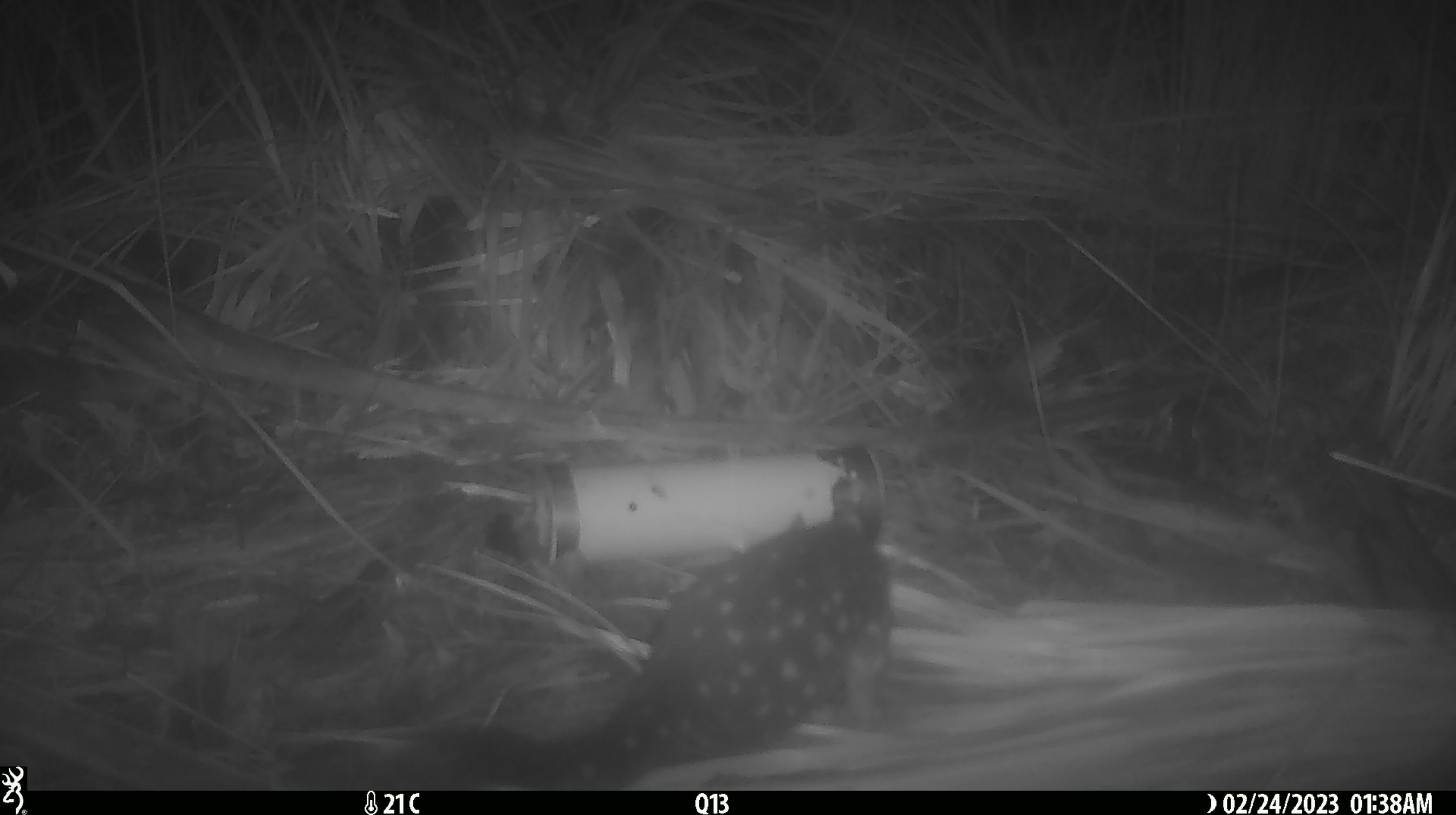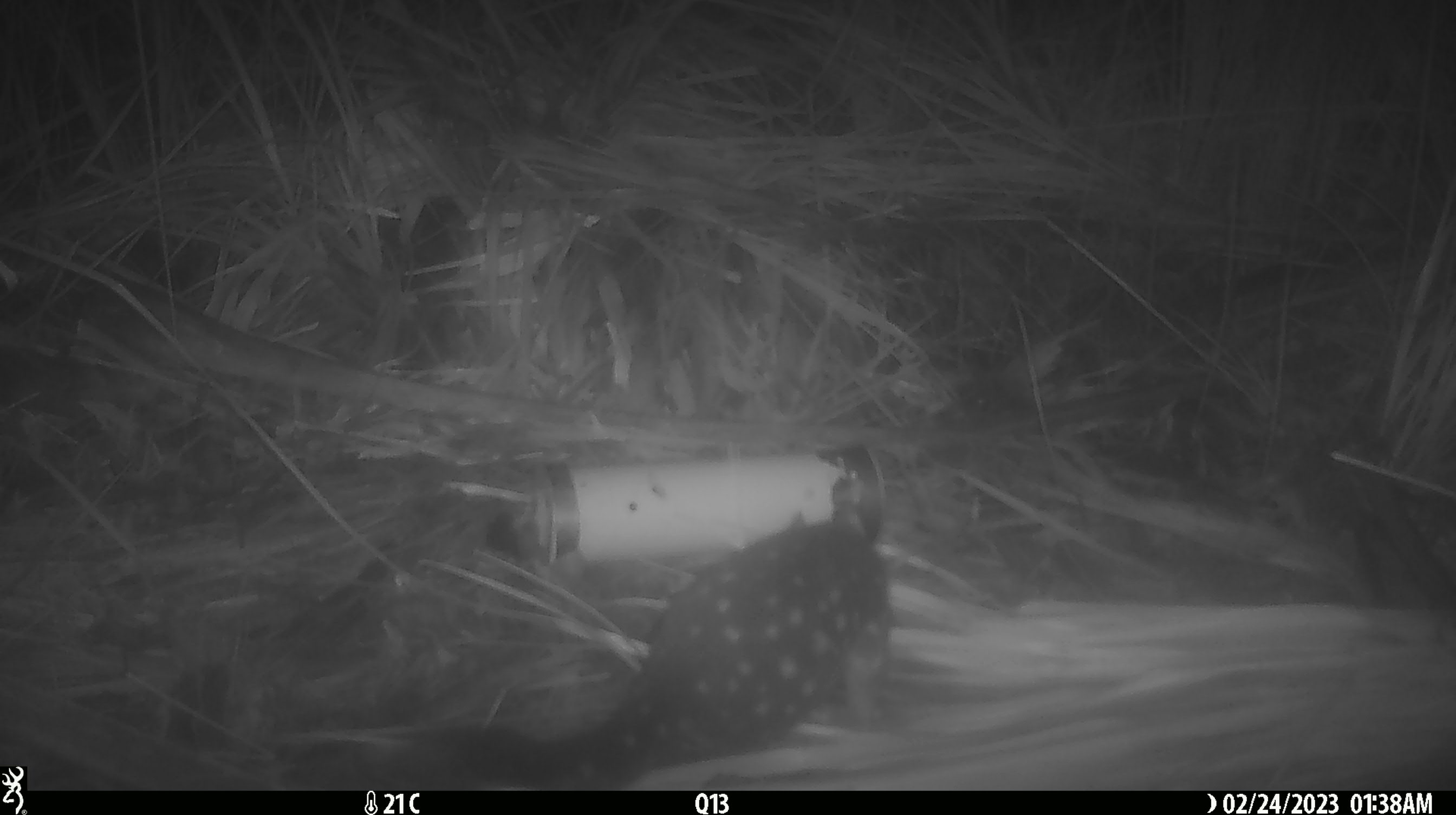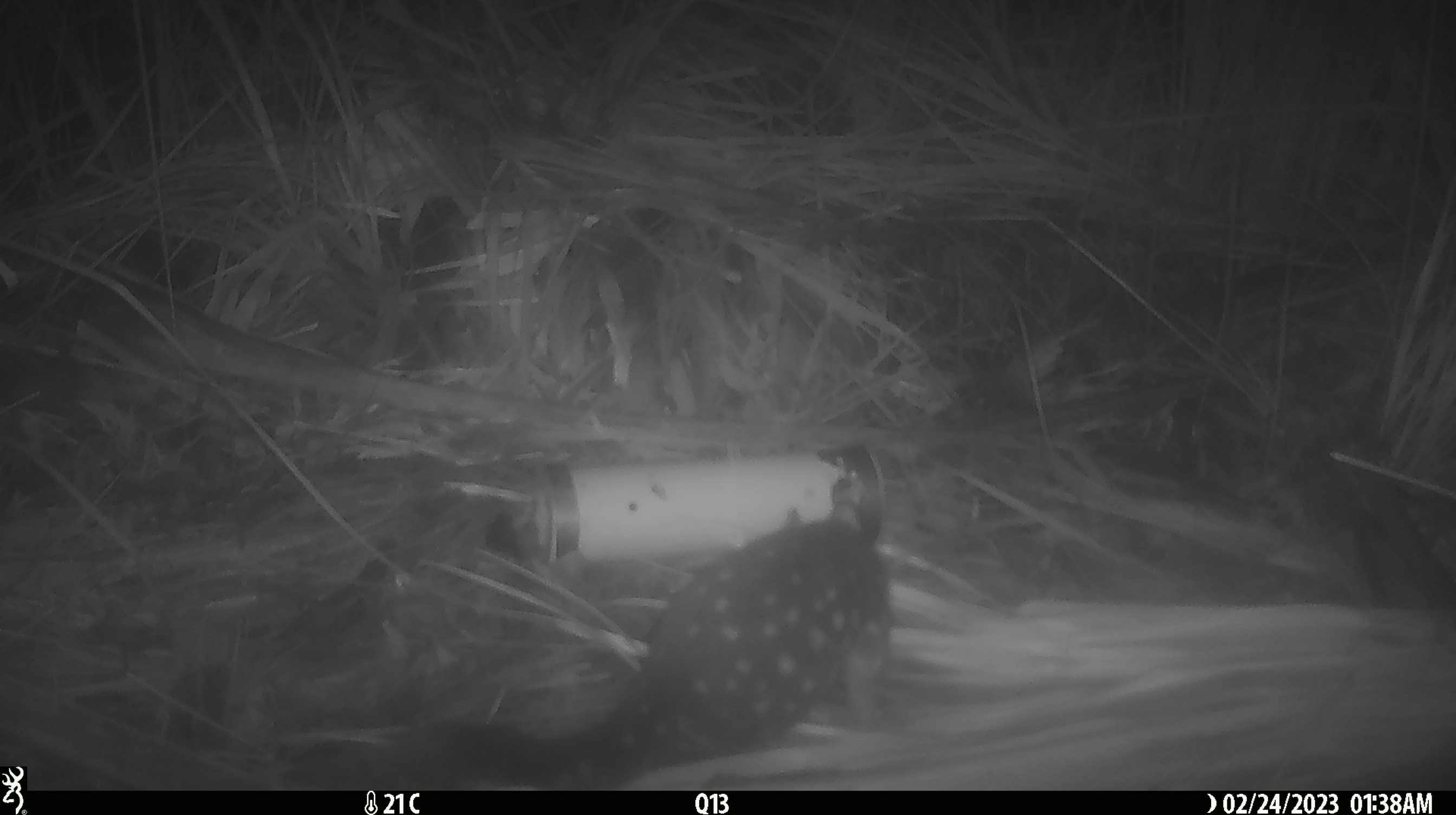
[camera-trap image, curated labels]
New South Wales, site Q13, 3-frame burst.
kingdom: Animalia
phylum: Chordata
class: Mammalia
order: Dasyuromorphia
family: Dasyuridae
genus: Dasyurus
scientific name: Dasyurus maculatus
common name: spotted-tailed quoll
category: quoll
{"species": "quoll (spotted-tailed quoll) (Dasyurus maculatus)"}